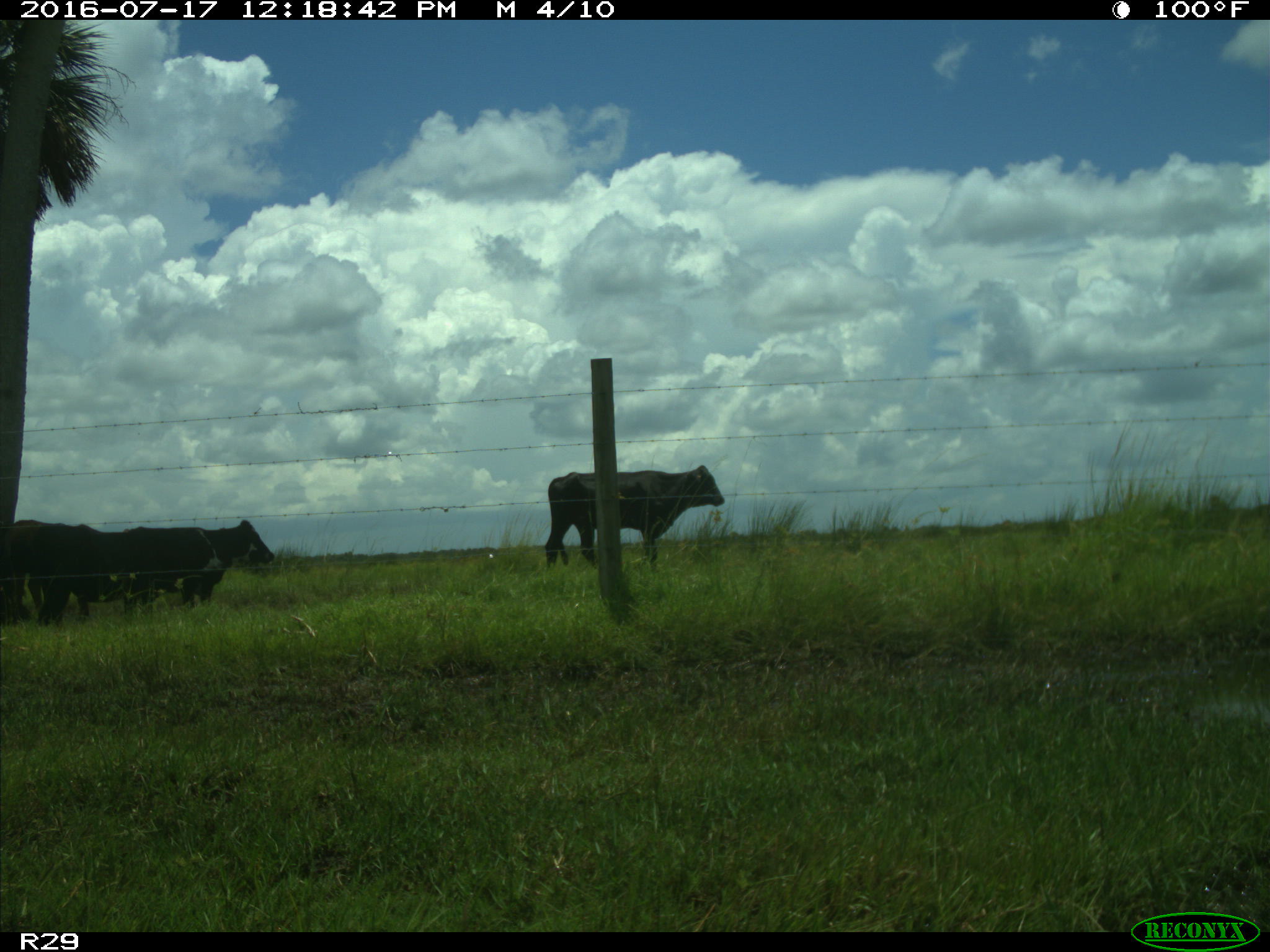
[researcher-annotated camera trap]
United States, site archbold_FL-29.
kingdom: Animalia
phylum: Chordata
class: Mammalia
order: Artiodactyla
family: Bovidae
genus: Bos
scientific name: Bos taurus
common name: domestic cow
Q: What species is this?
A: Bos taurus (domestic cow).